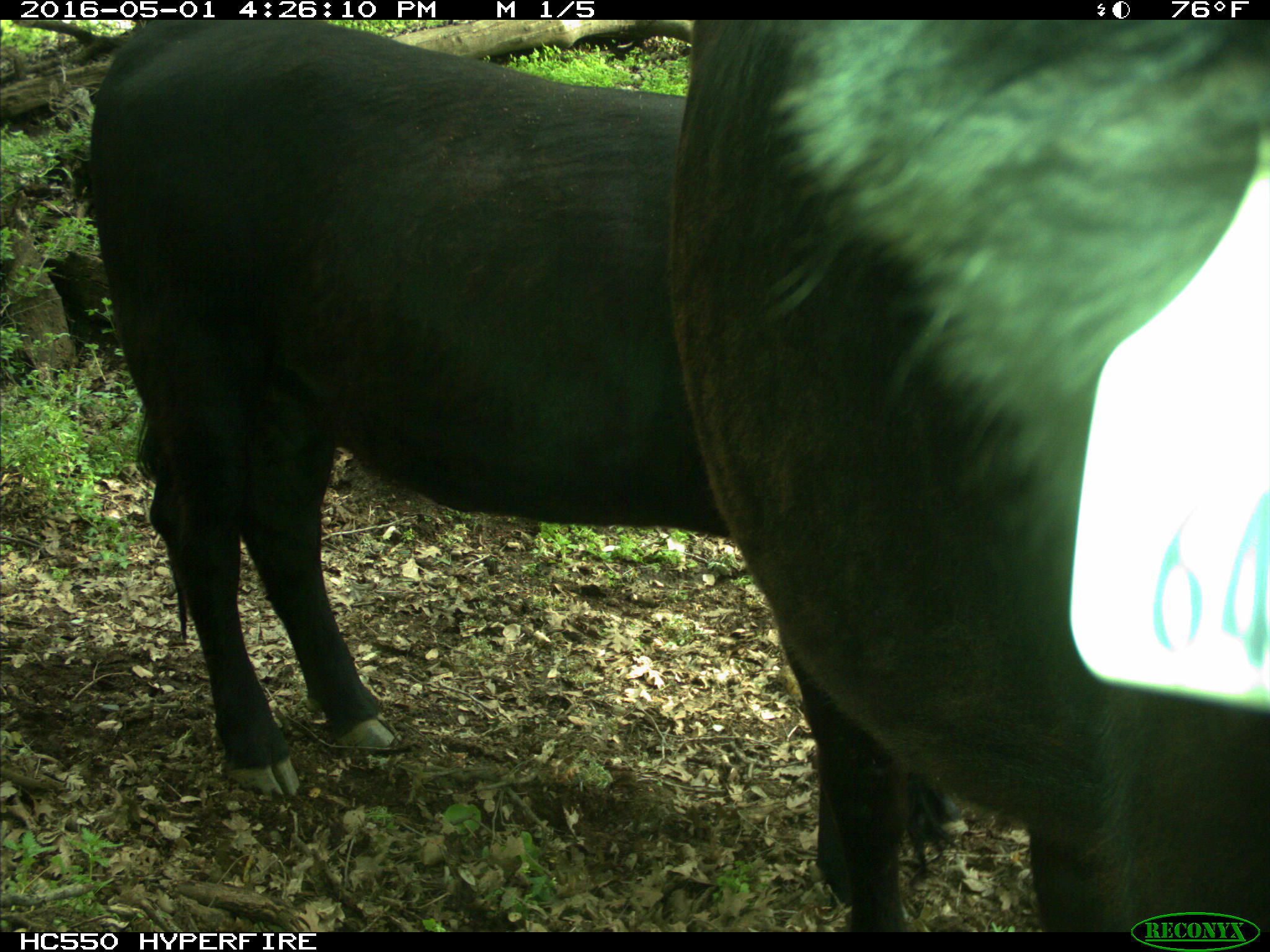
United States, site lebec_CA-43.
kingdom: Animalia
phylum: Chordata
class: Mammalia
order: Artiodactyla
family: Bovidae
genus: Bos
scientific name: Bos taurus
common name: domestic cow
Bos taurus (domestic cow).